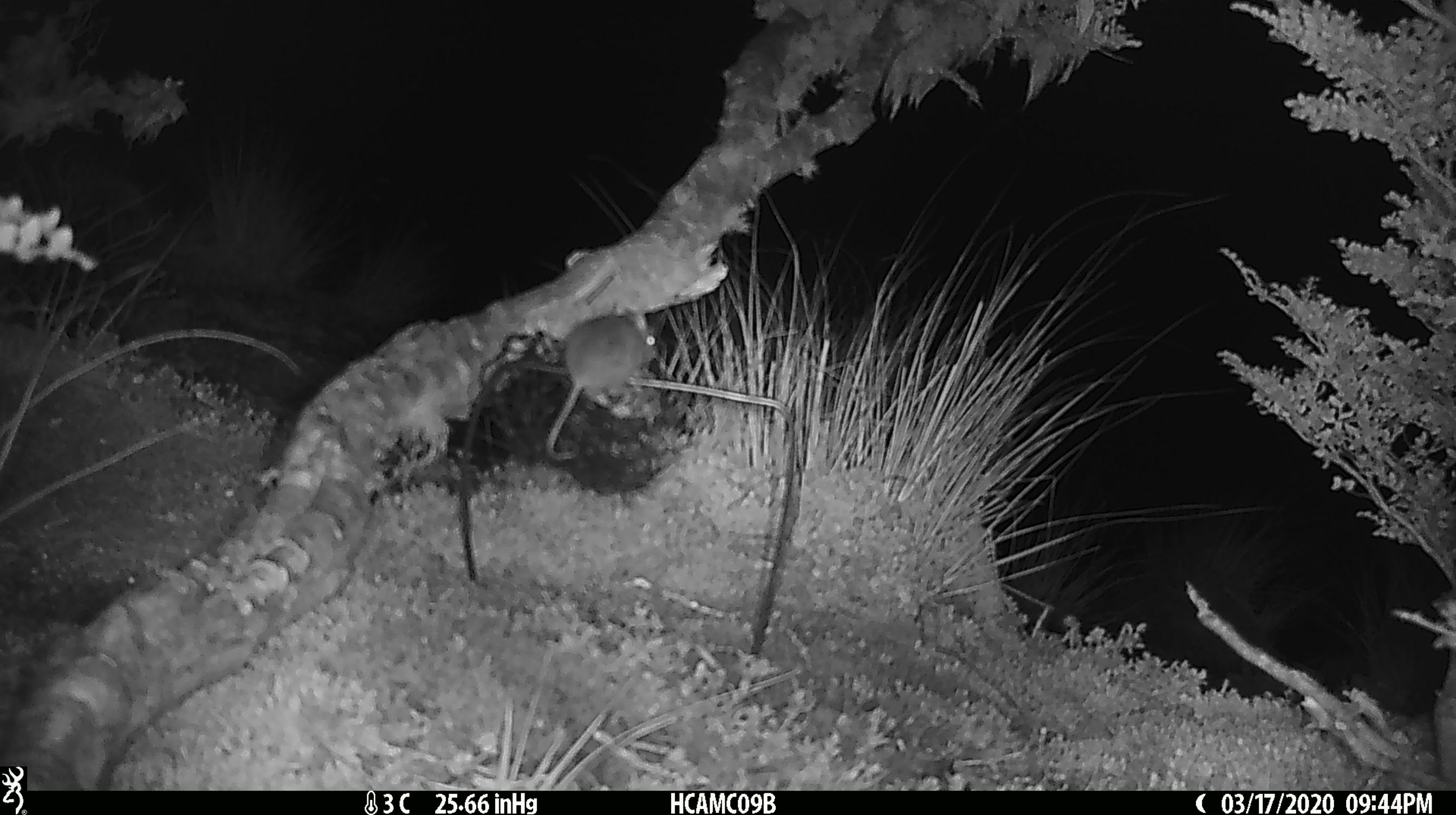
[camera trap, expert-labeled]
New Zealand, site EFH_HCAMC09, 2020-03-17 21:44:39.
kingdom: Animalia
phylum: Chordata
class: Mammalia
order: Rodentia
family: Muridae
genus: Mus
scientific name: Mus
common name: mouse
Mouse (Mus).